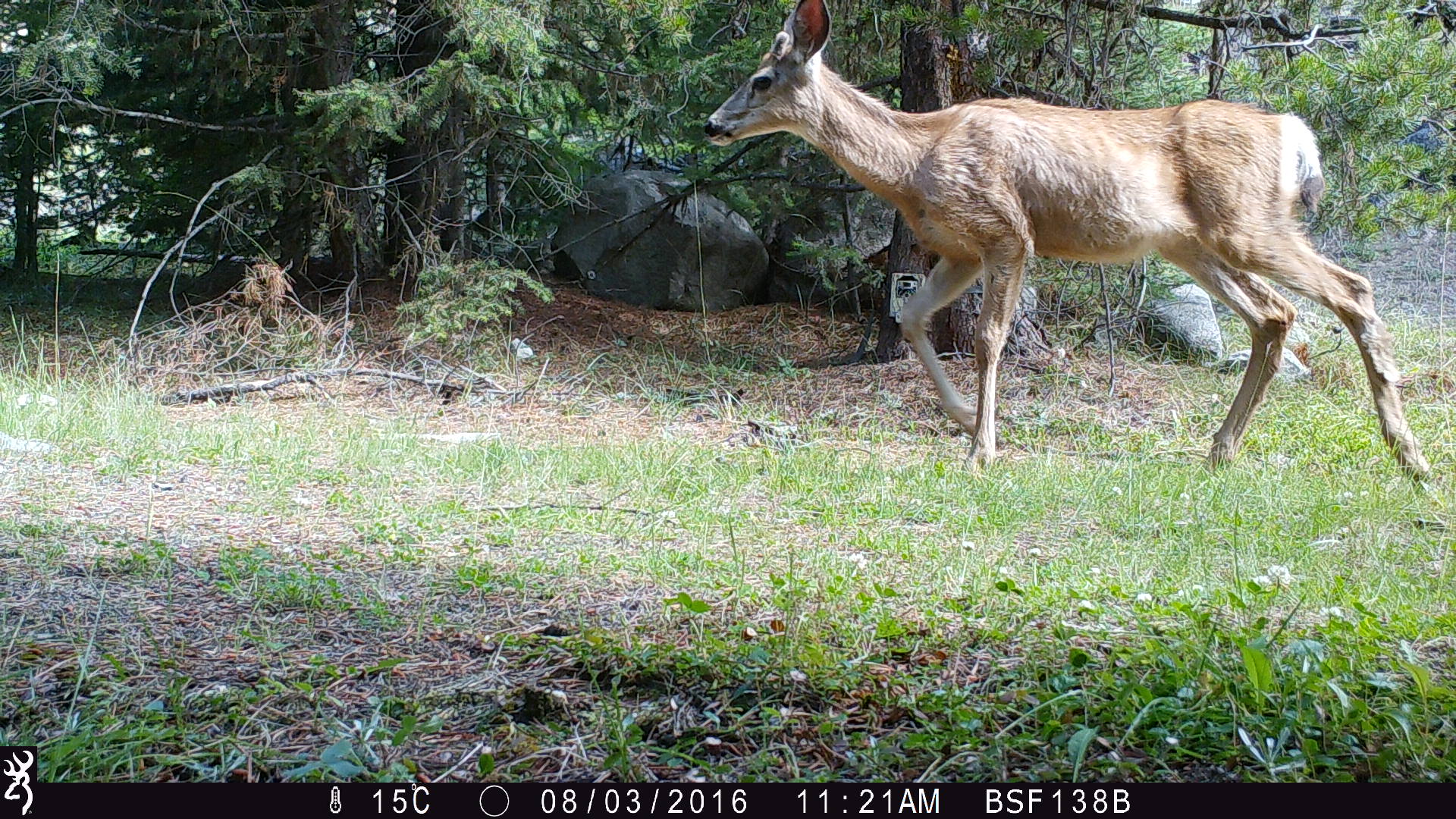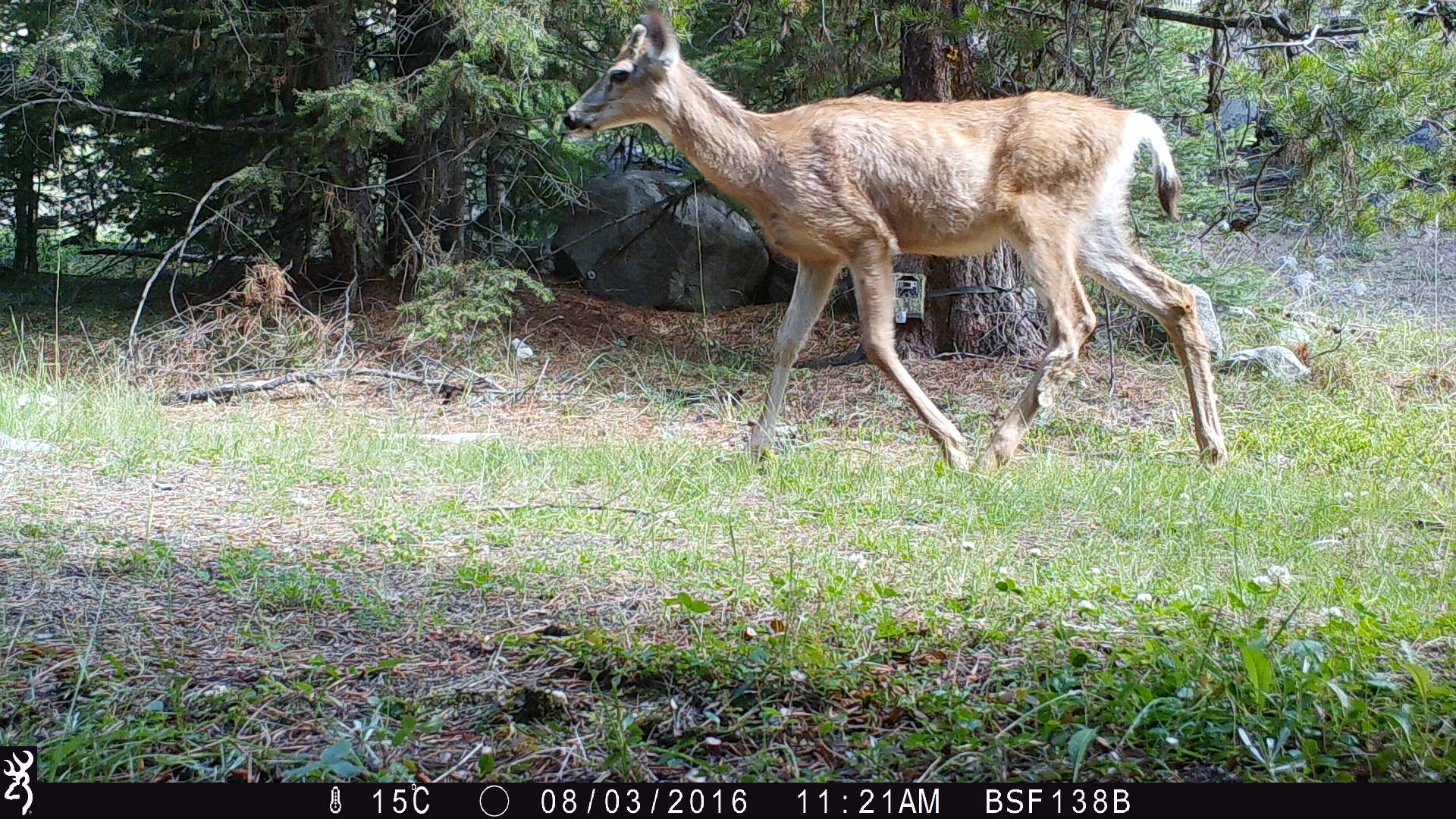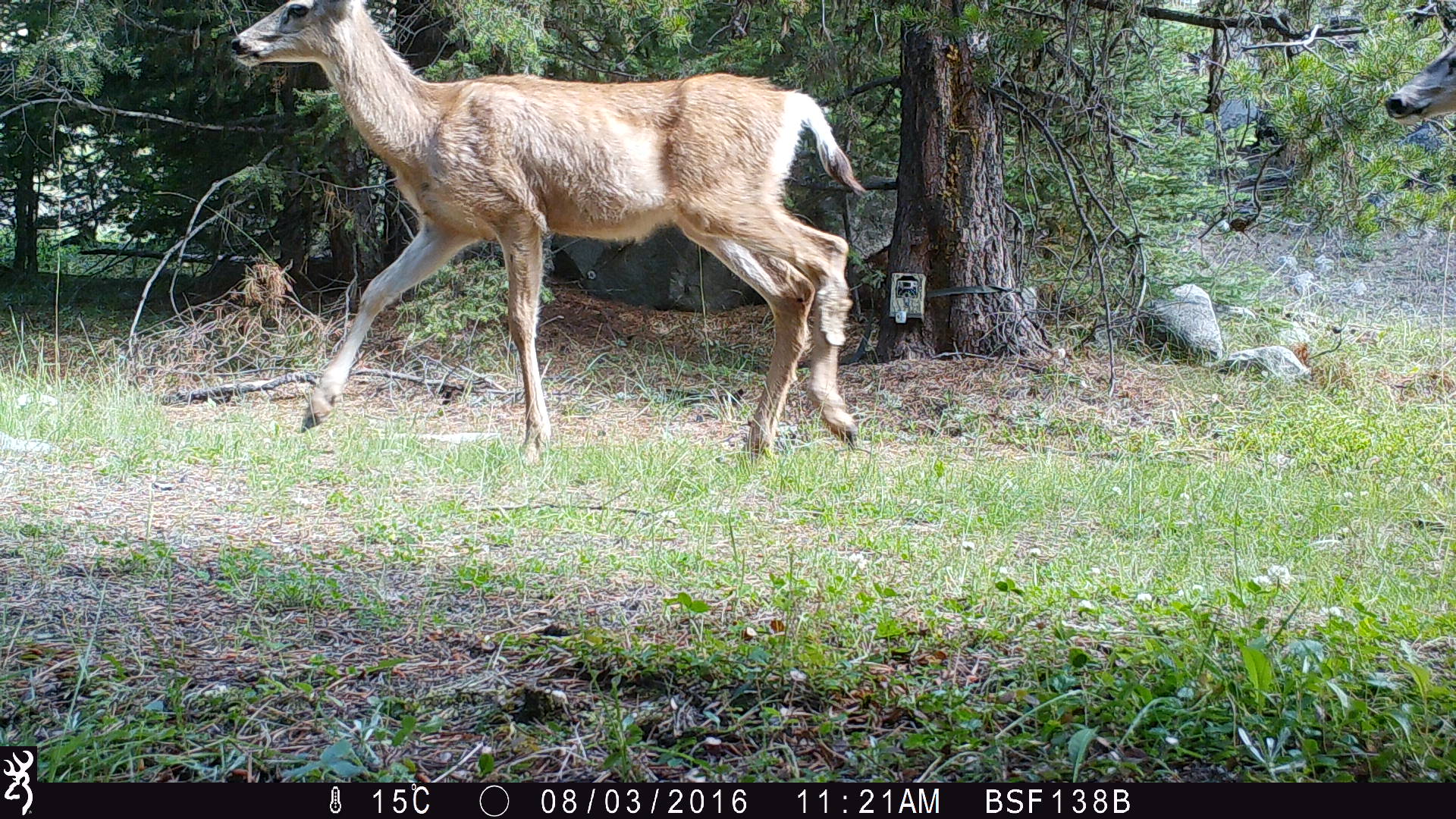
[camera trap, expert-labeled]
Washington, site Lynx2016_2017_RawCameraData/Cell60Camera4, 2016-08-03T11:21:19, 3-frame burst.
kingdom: Animalia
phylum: Chordata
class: Mammalia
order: Artiodactyla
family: Cervidae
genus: Odocoileus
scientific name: Odocoileus hemionus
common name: mule deer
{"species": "Odocoileus hemionus (mule deer)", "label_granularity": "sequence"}